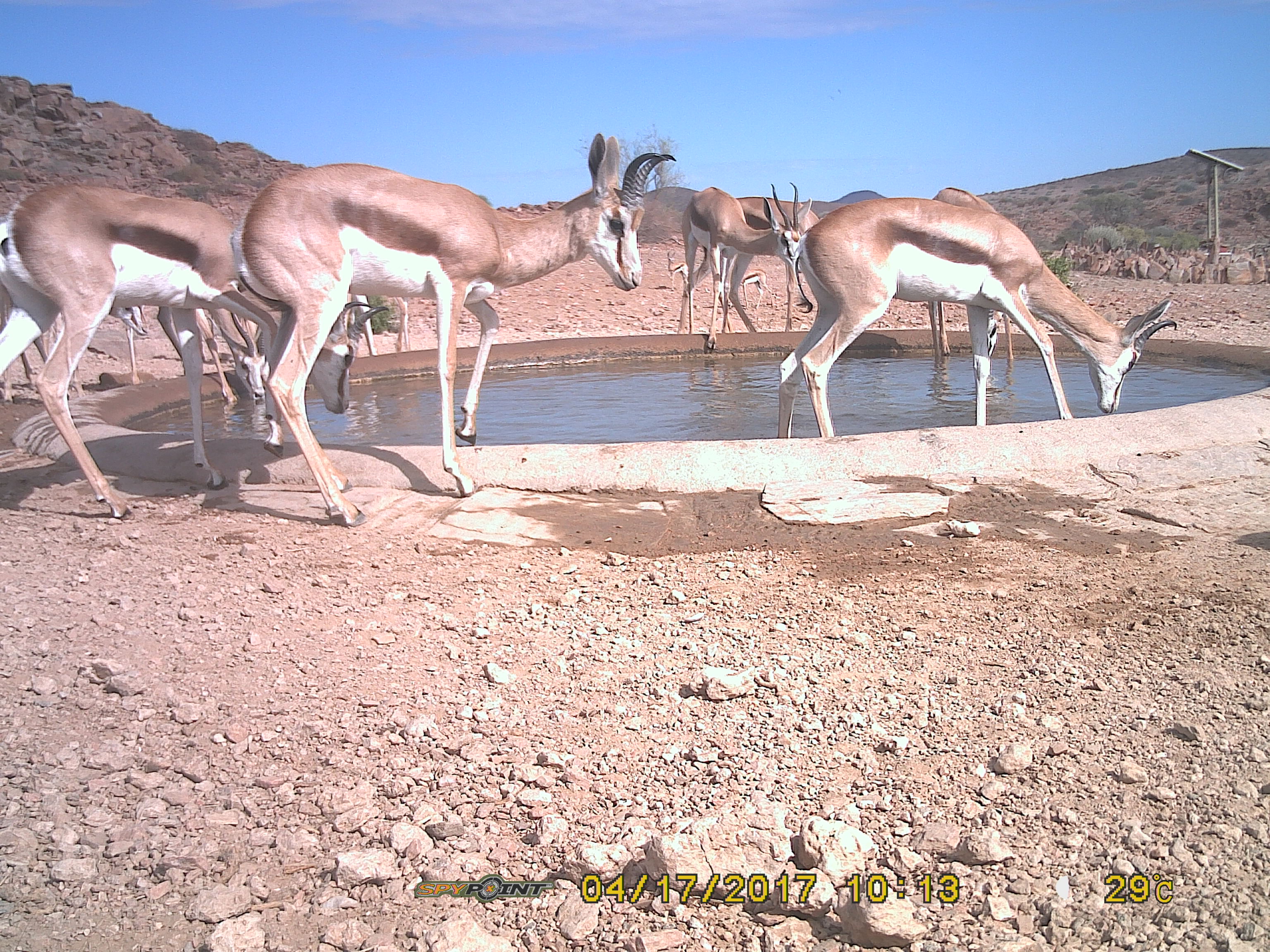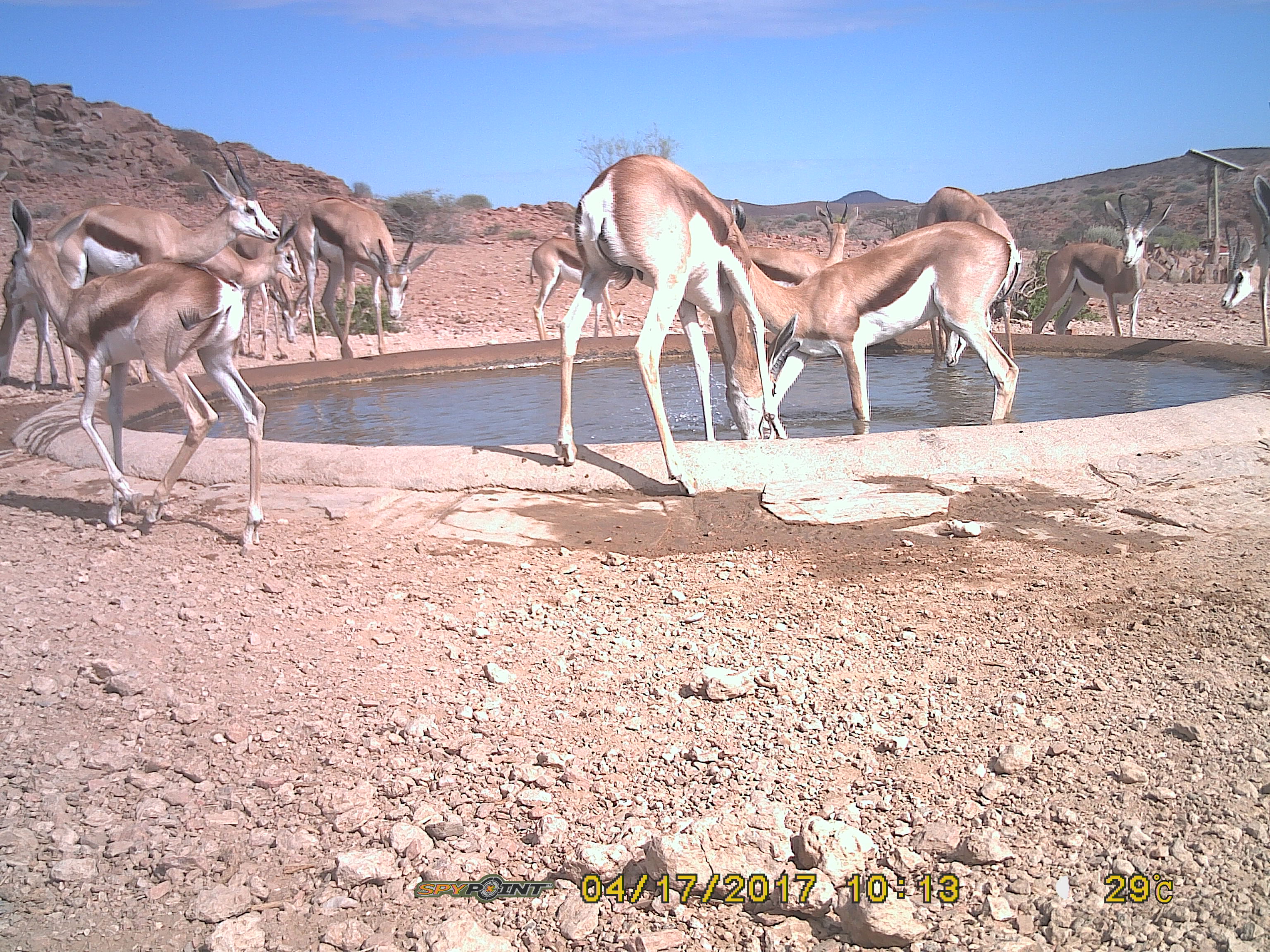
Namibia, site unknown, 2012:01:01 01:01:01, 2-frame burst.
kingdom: Animalia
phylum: Chordata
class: Mammalia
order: Artiodactyla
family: Bovidae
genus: Antidorcas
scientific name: Antidorcas marsupialis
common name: springbok